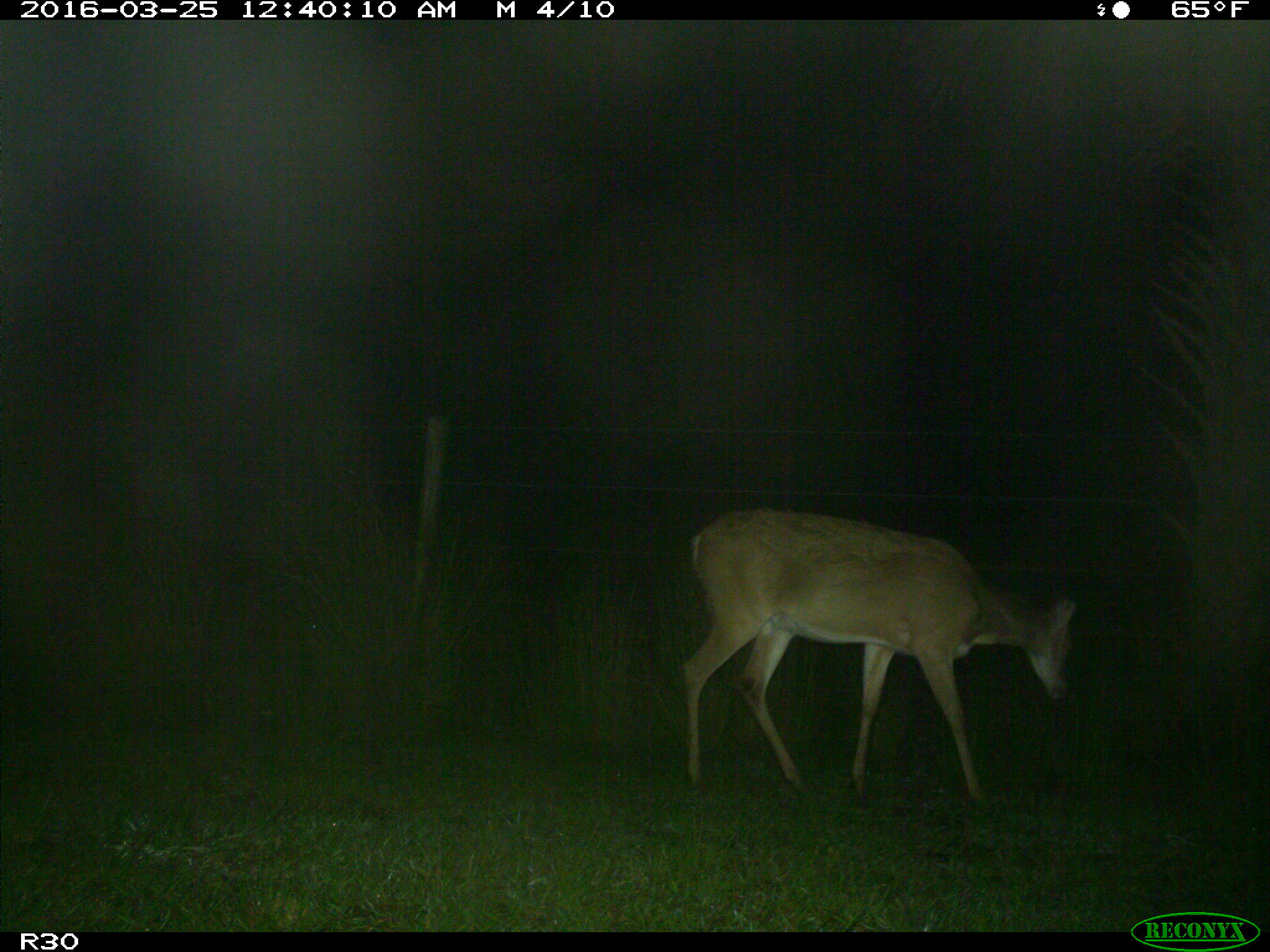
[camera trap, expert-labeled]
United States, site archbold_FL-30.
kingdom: Animalia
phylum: Chordata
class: Mammalia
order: Artiodactyla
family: Cervidae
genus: Odocoileus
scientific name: Odocoileus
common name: deer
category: unidentified deer